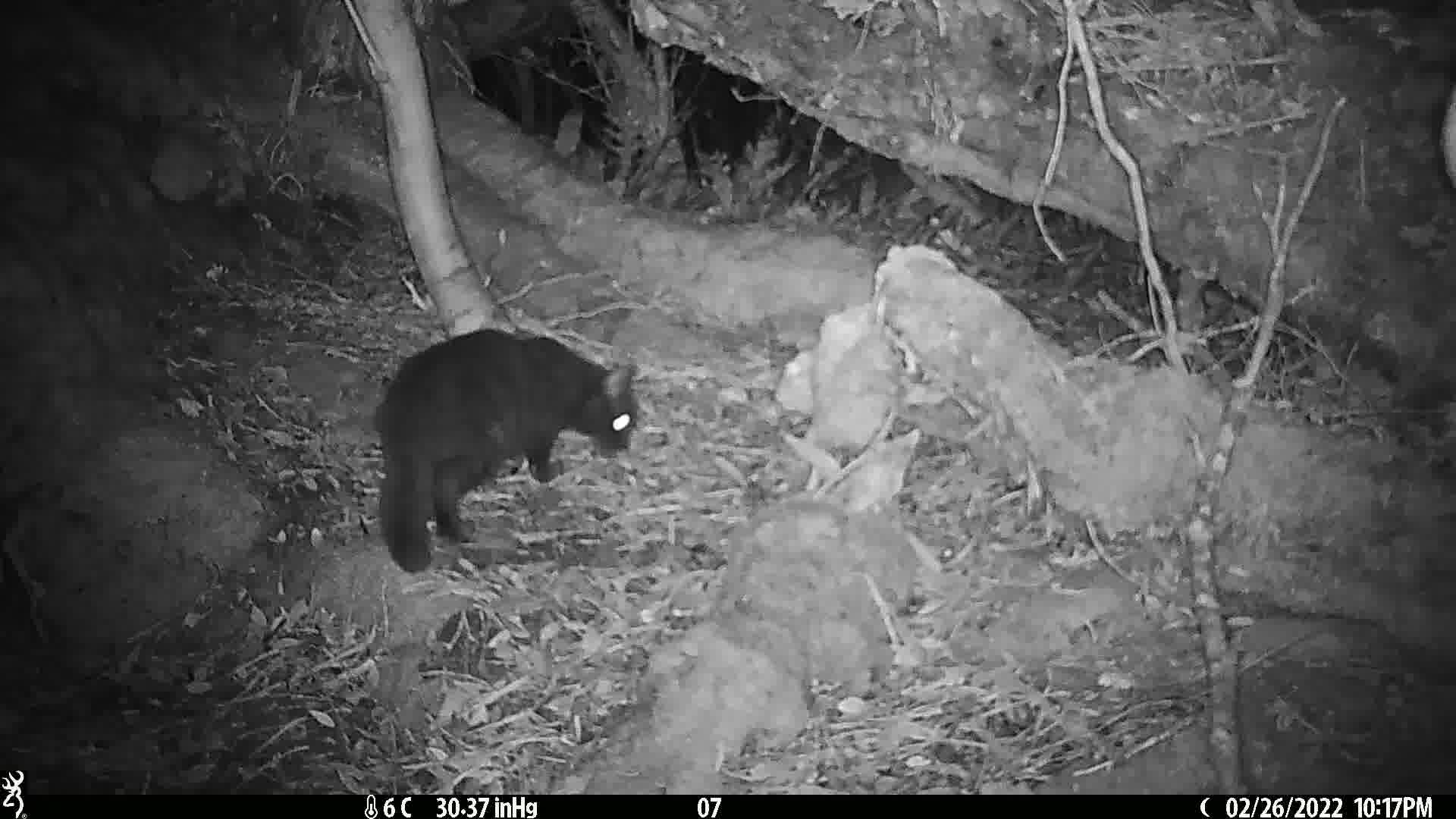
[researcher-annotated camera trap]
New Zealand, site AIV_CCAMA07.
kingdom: Animalia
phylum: Chordata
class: Mammalia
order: Carnivora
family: Felidae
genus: Felis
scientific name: Felis catus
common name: domestic cat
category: cat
Cat (domestic cat) (Felis catus).